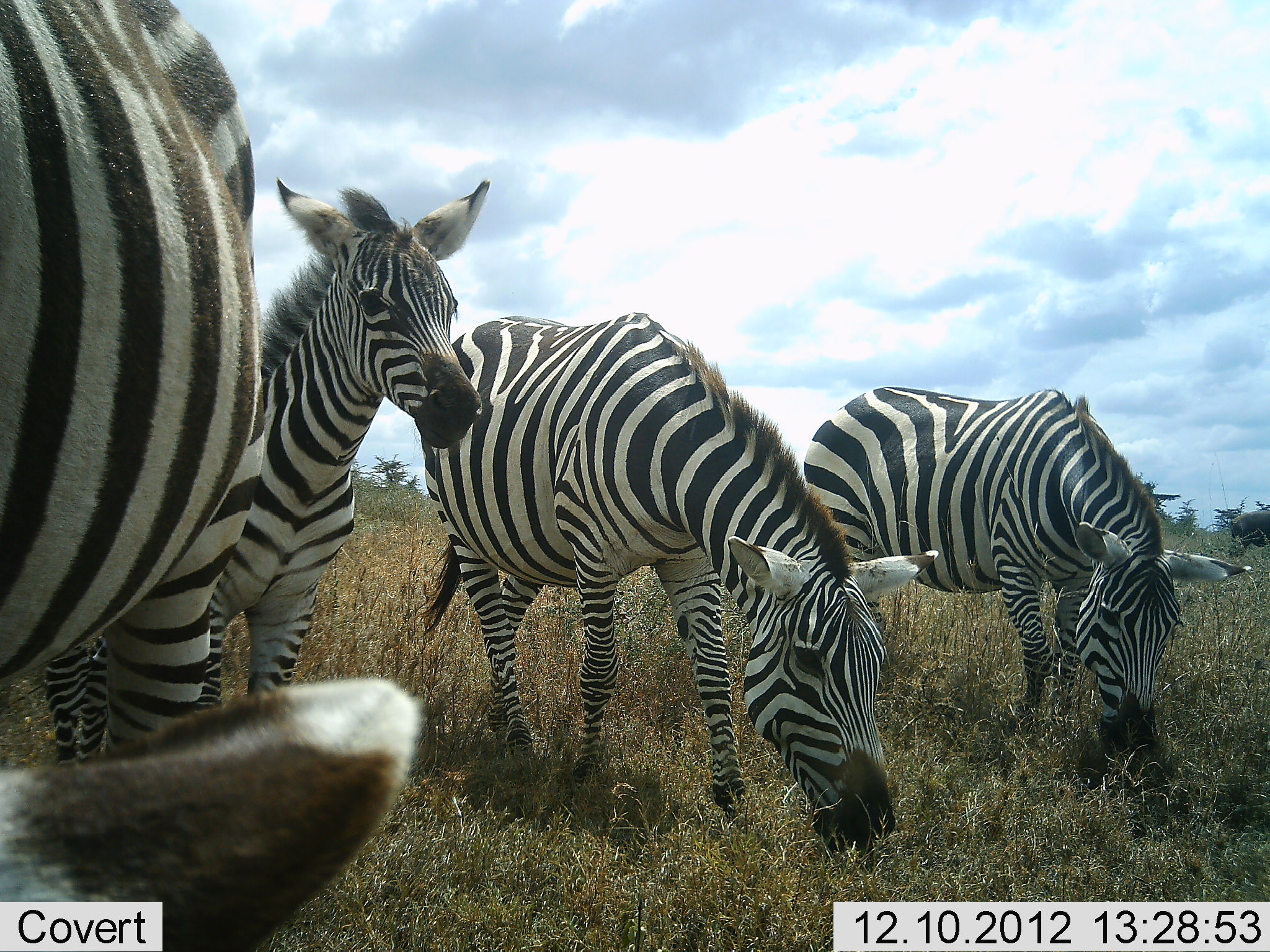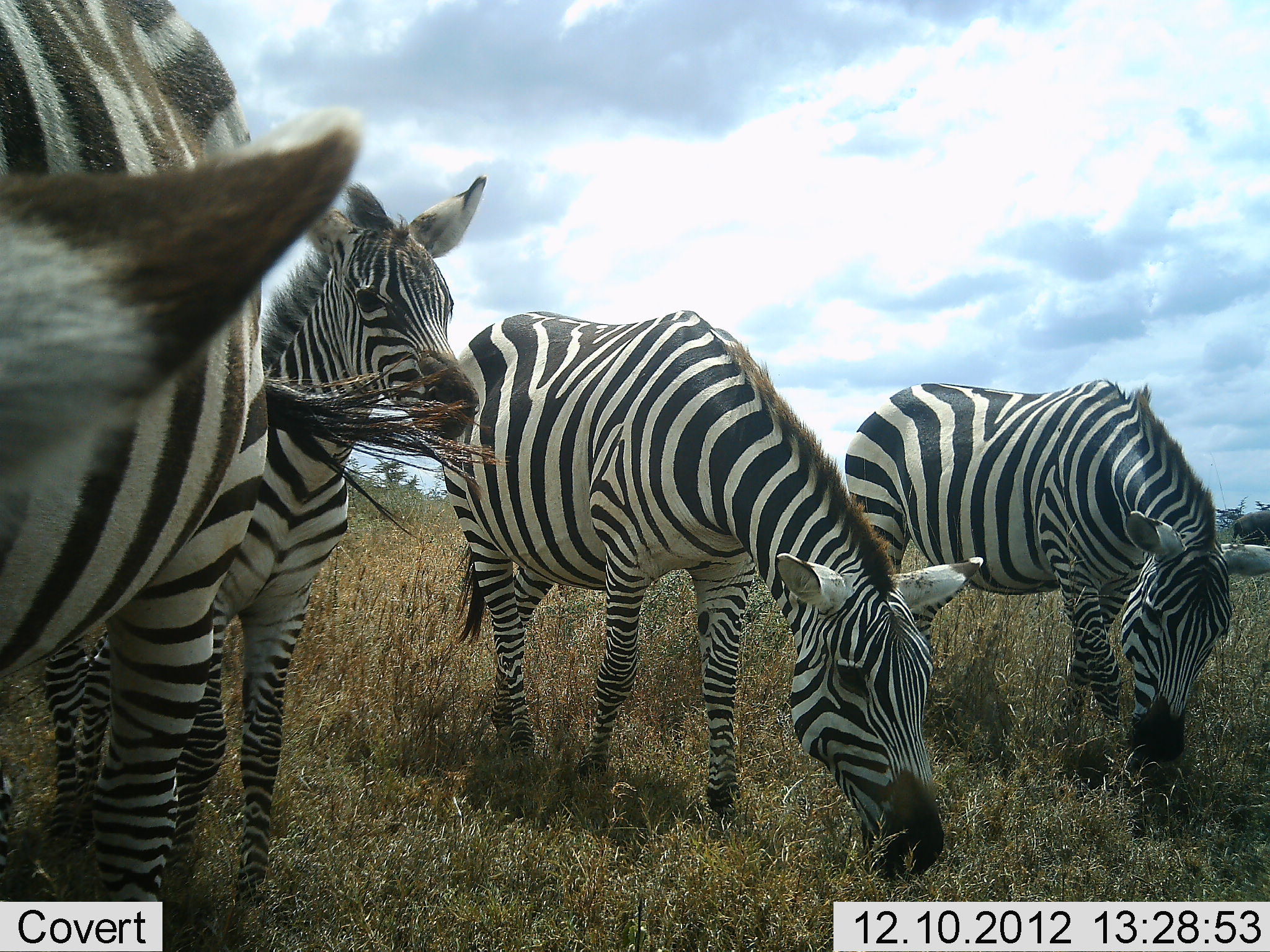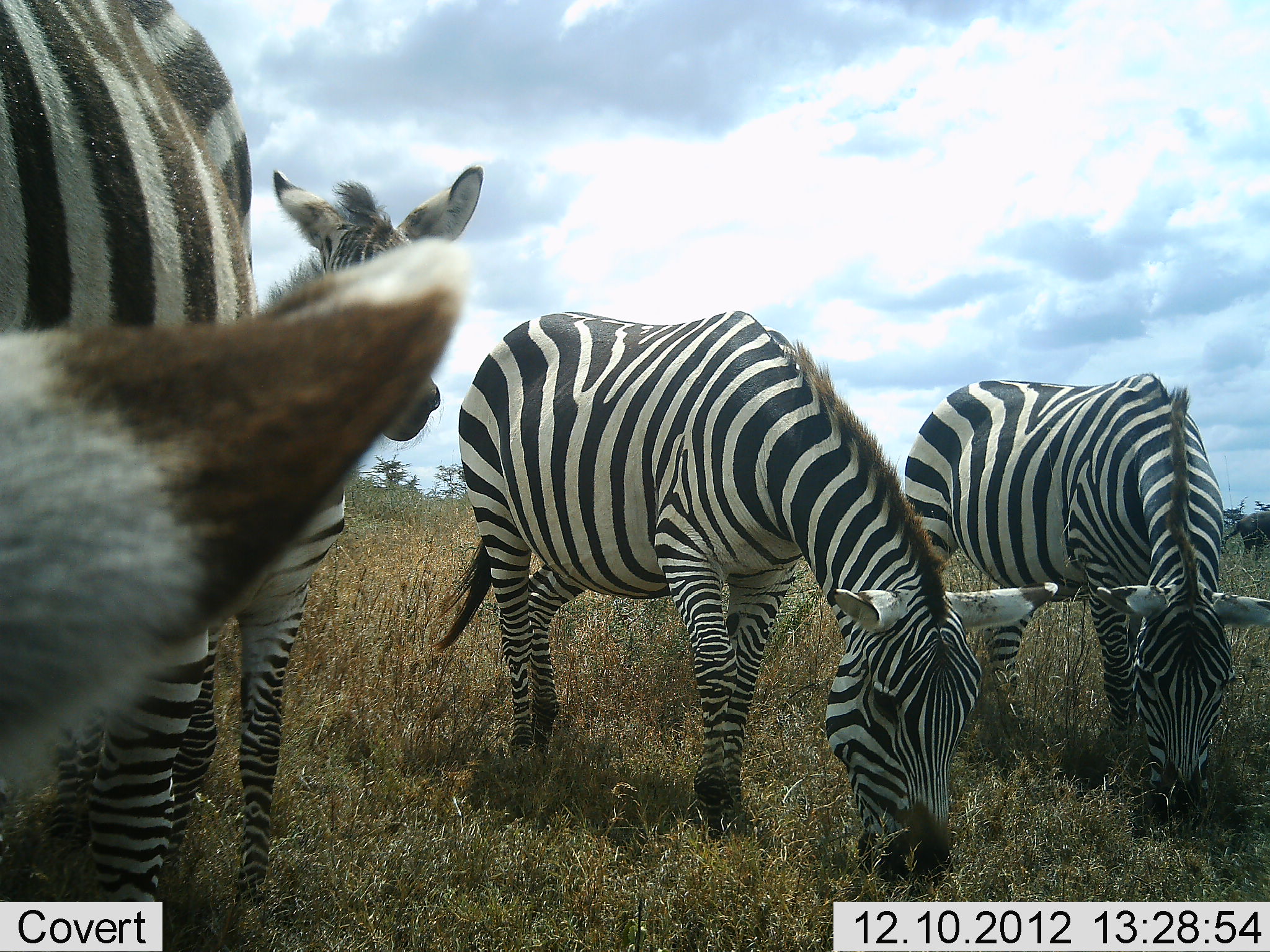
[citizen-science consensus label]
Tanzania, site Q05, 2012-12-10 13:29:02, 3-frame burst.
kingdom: Animalia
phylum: Chordata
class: Mammalia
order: Perissodactyla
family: Equidae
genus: Equus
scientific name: Equus quagga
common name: plains zebra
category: zebra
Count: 4.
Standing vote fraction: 82%.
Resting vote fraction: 0%.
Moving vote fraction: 9%.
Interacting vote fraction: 0%.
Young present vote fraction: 55%.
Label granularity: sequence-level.